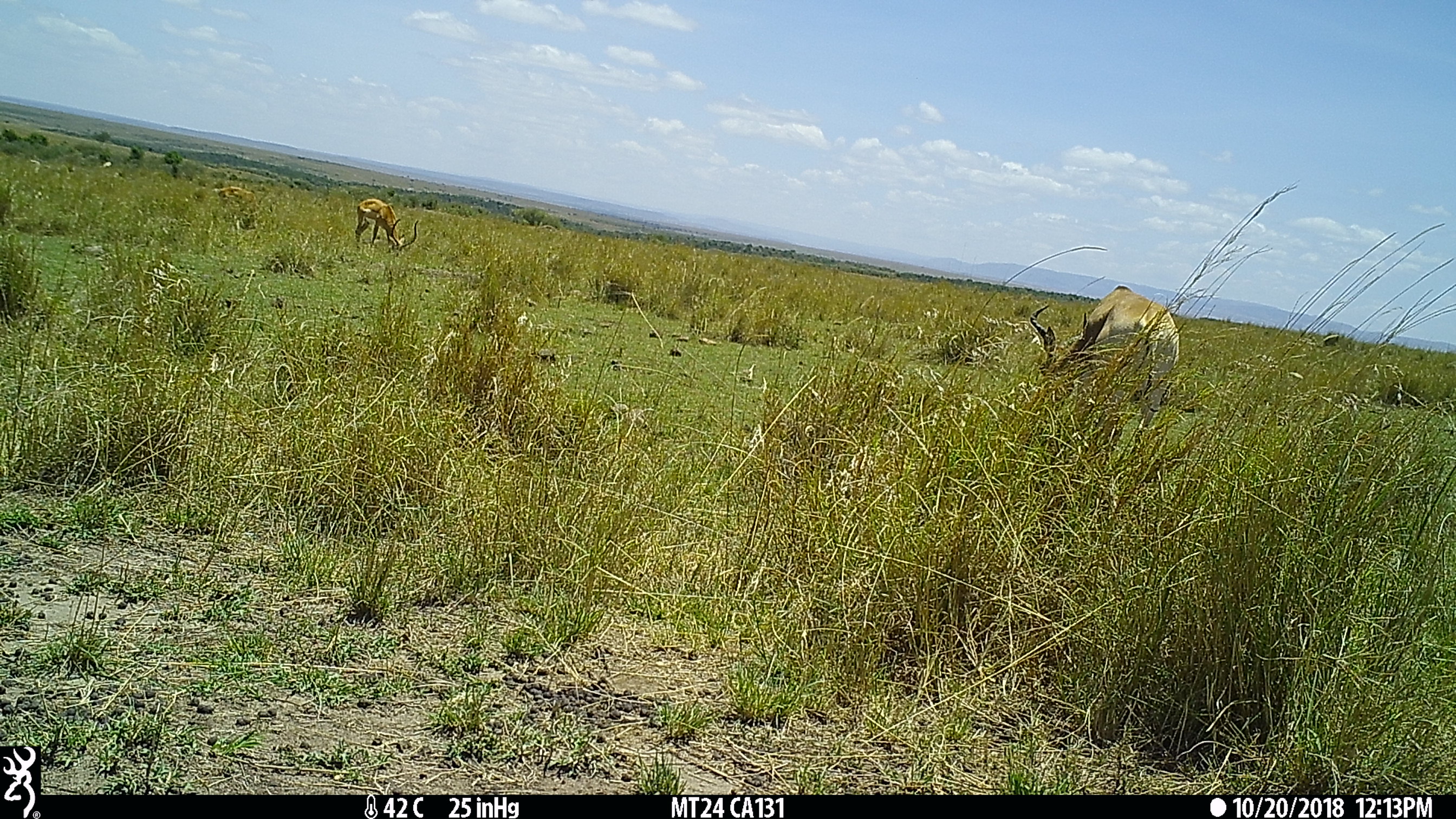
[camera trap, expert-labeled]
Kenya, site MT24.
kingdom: Animalia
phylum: Chordata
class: Mammalia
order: Artiodactyla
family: Bovidae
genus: Aepyceros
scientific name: Aepyceros melampus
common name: impala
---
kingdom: Animalia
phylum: Chordata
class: Mammalia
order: Artiodactyla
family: Bovidae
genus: Alcelaphus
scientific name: Alcelaphus buselaphus cokii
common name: coke's hartebeest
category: hartebeest cokes